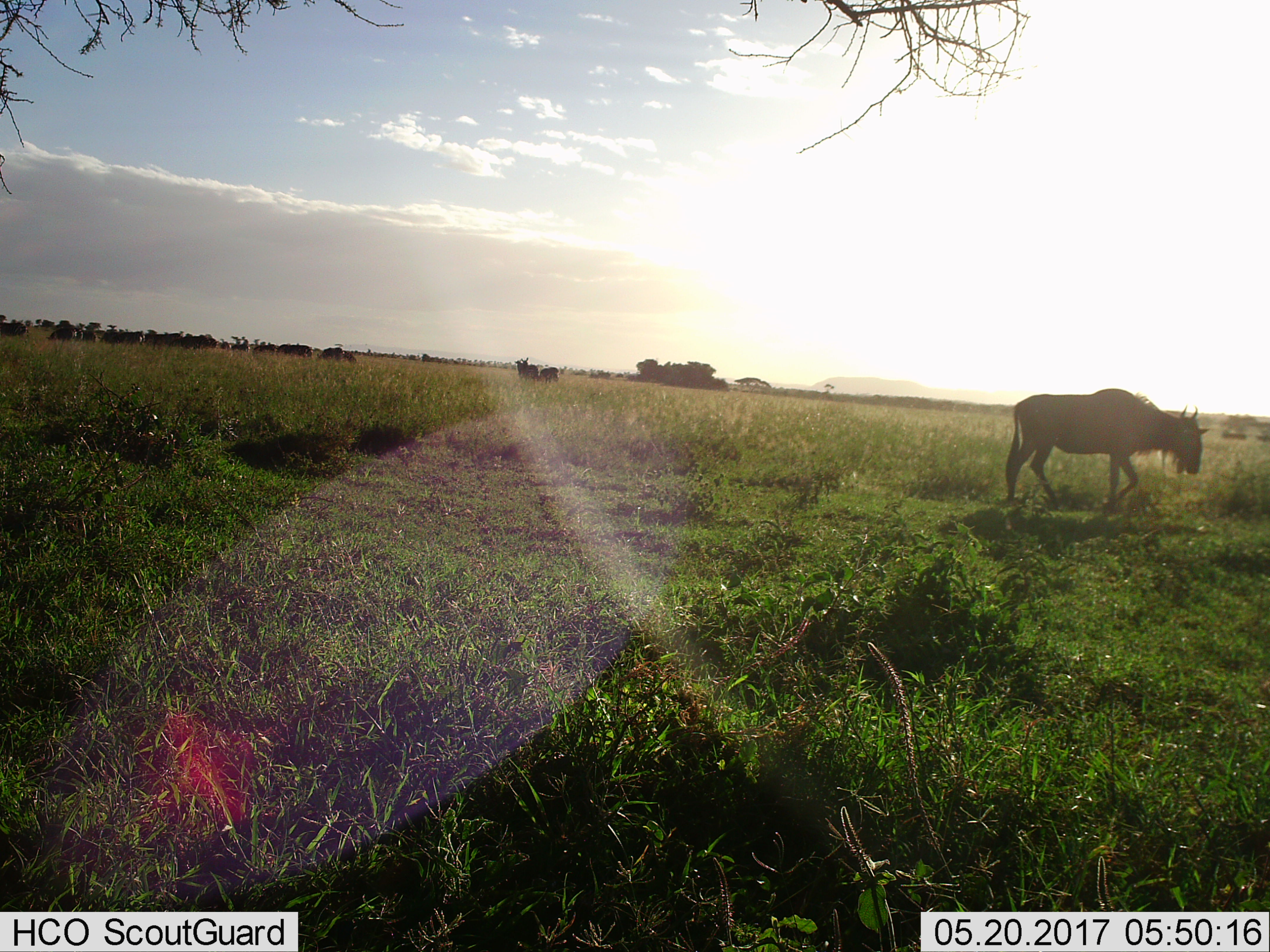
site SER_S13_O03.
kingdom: Animalia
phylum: Chordata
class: Mammalia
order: Artiodactyla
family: Bovidae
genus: Connochaetes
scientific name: Connochaetes taurinus taurinus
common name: blue wildebeest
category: wildebeestblue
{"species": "wildebeestblue (blue wildebeest) (Connochaetes taurinus taurinus)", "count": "11-50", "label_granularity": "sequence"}